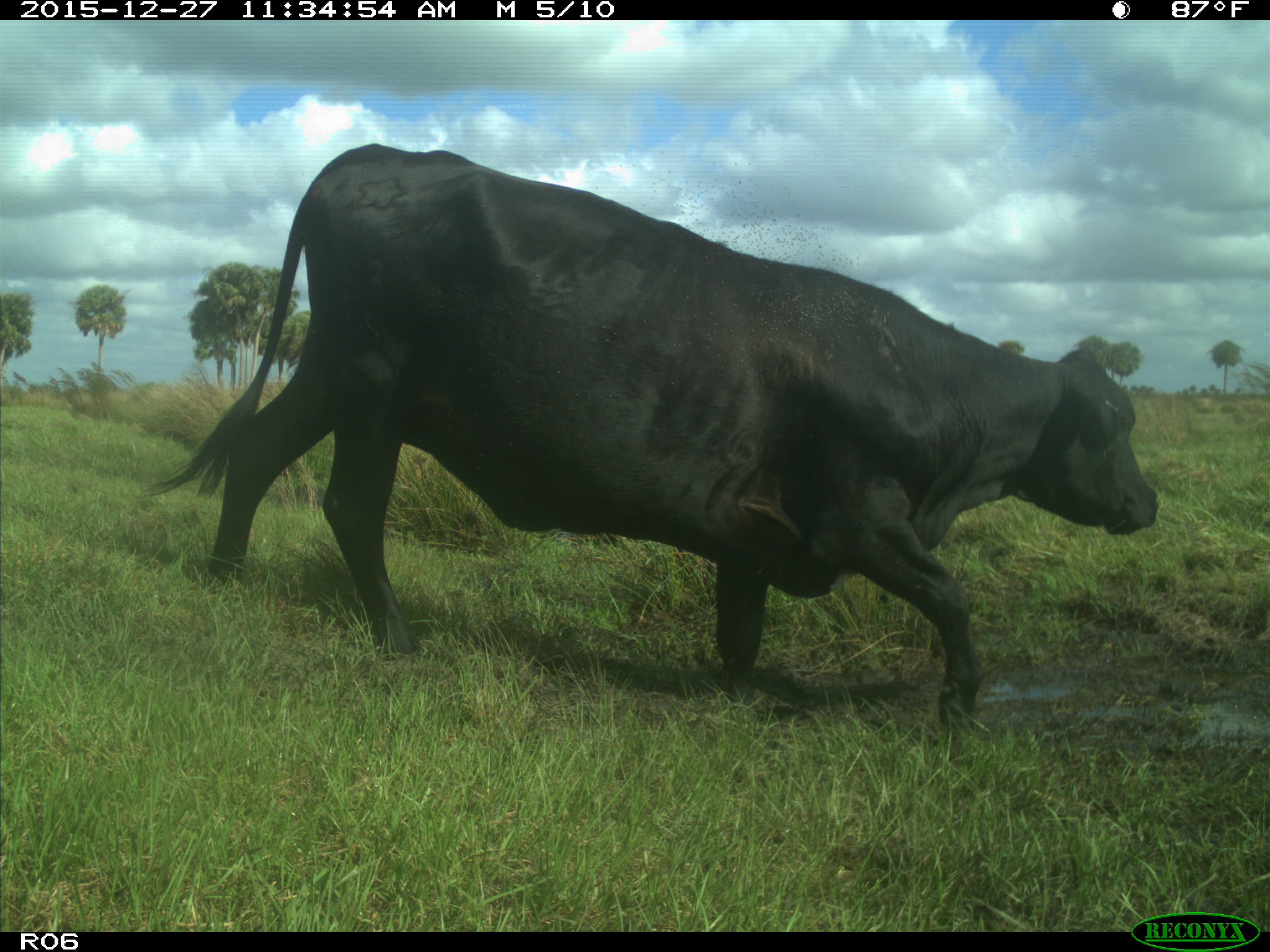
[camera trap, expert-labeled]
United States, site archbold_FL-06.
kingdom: Animalia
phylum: Chordata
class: Mammalia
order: Artiodactyla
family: Bovidae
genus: Bos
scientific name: Bos taurus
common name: domestic cow